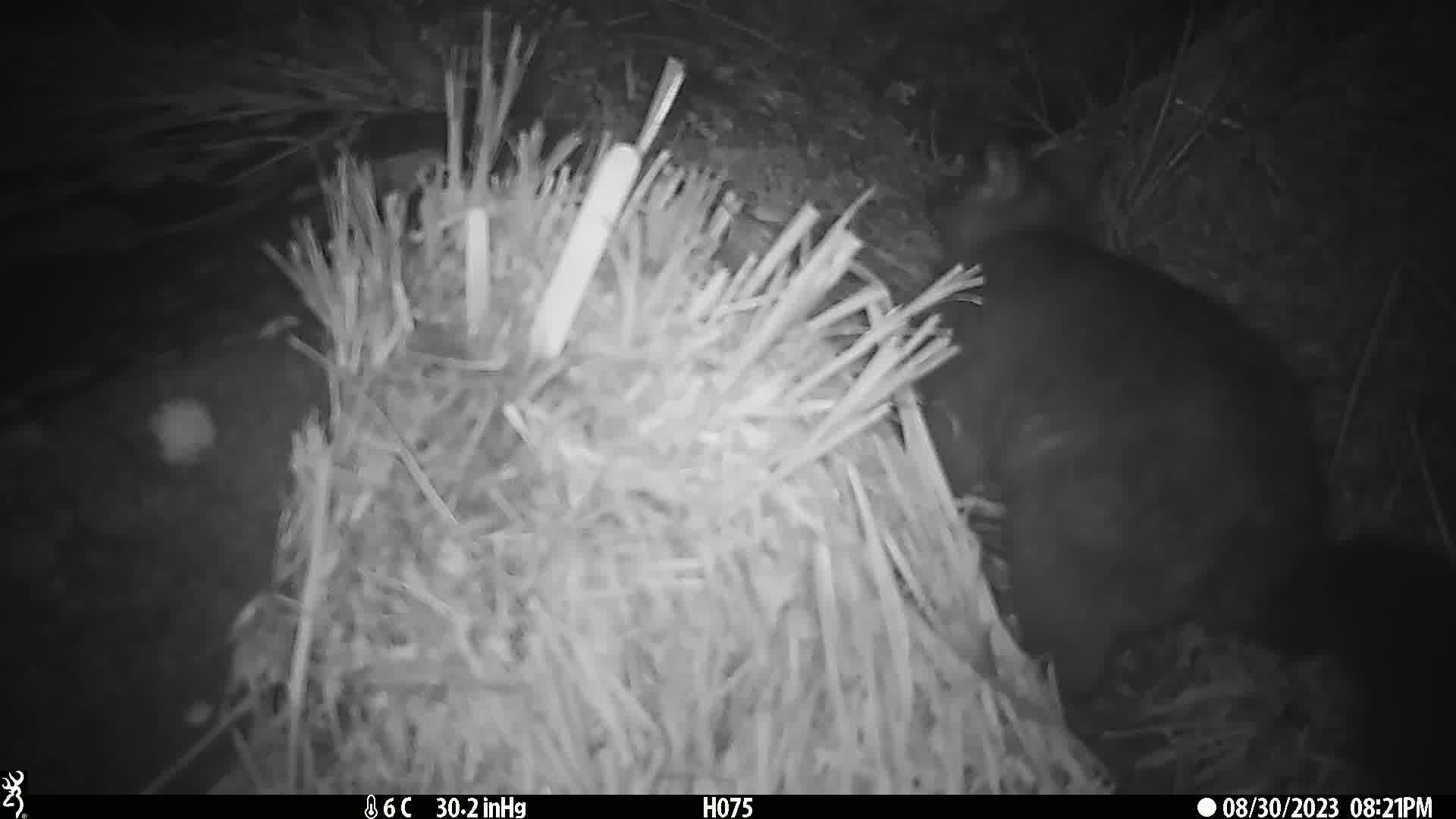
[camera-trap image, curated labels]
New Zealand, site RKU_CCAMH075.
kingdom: Animalia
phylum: Chordata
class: Mammalia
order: Diprotodontia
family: Phalangeridae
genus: Trichosurus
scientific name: Trichosurus vulpecula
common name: common brushtail possum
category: possum